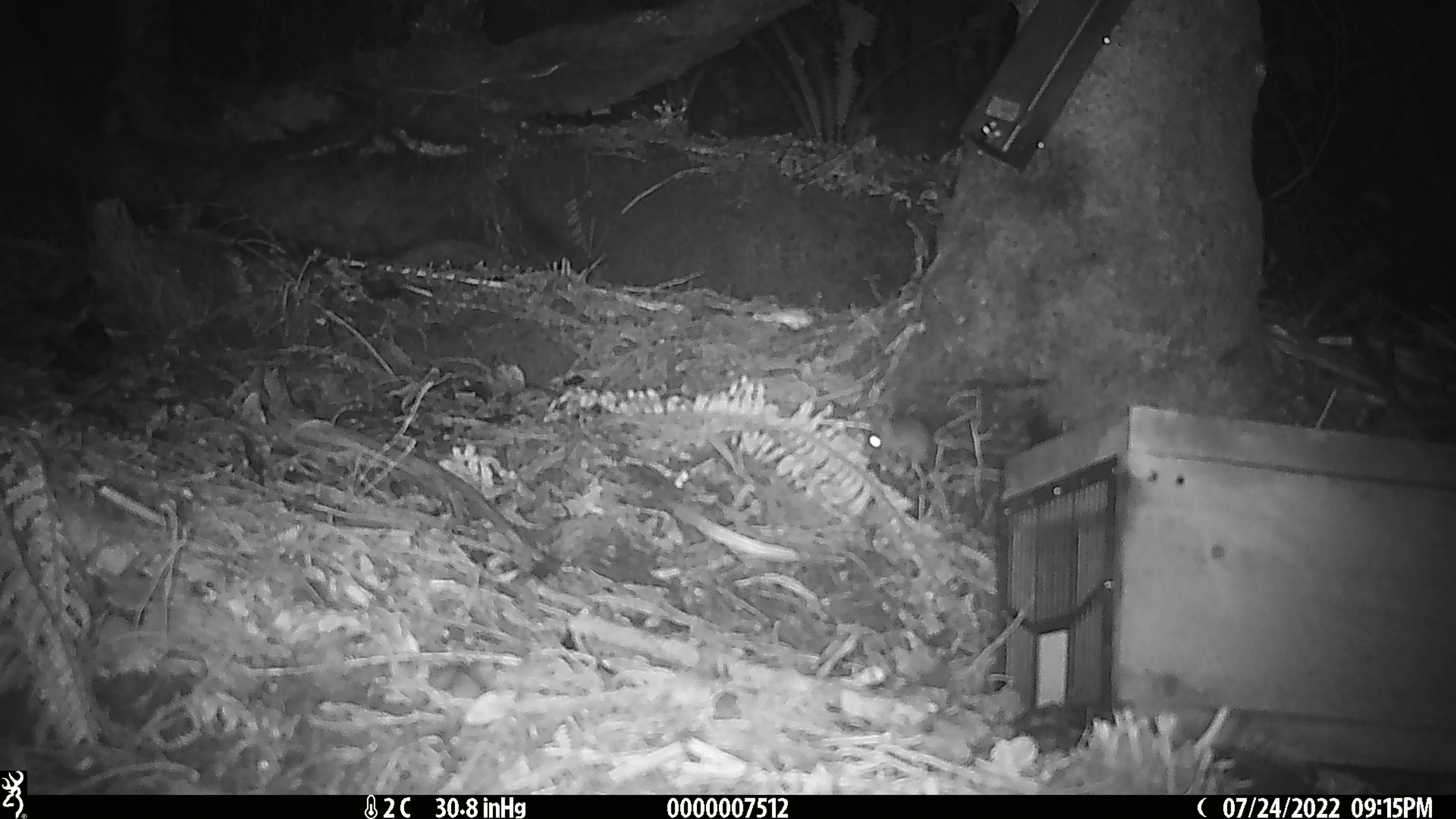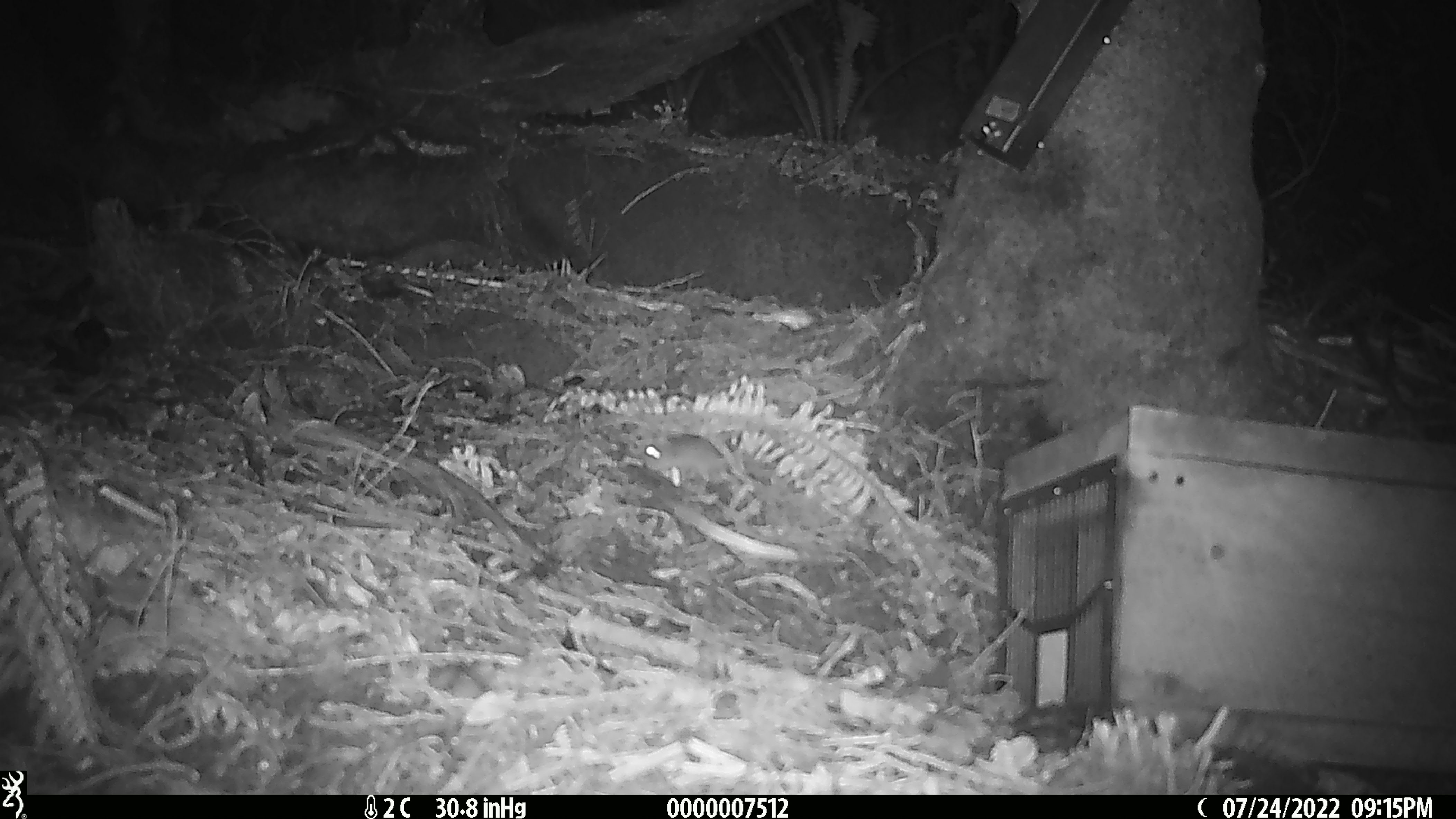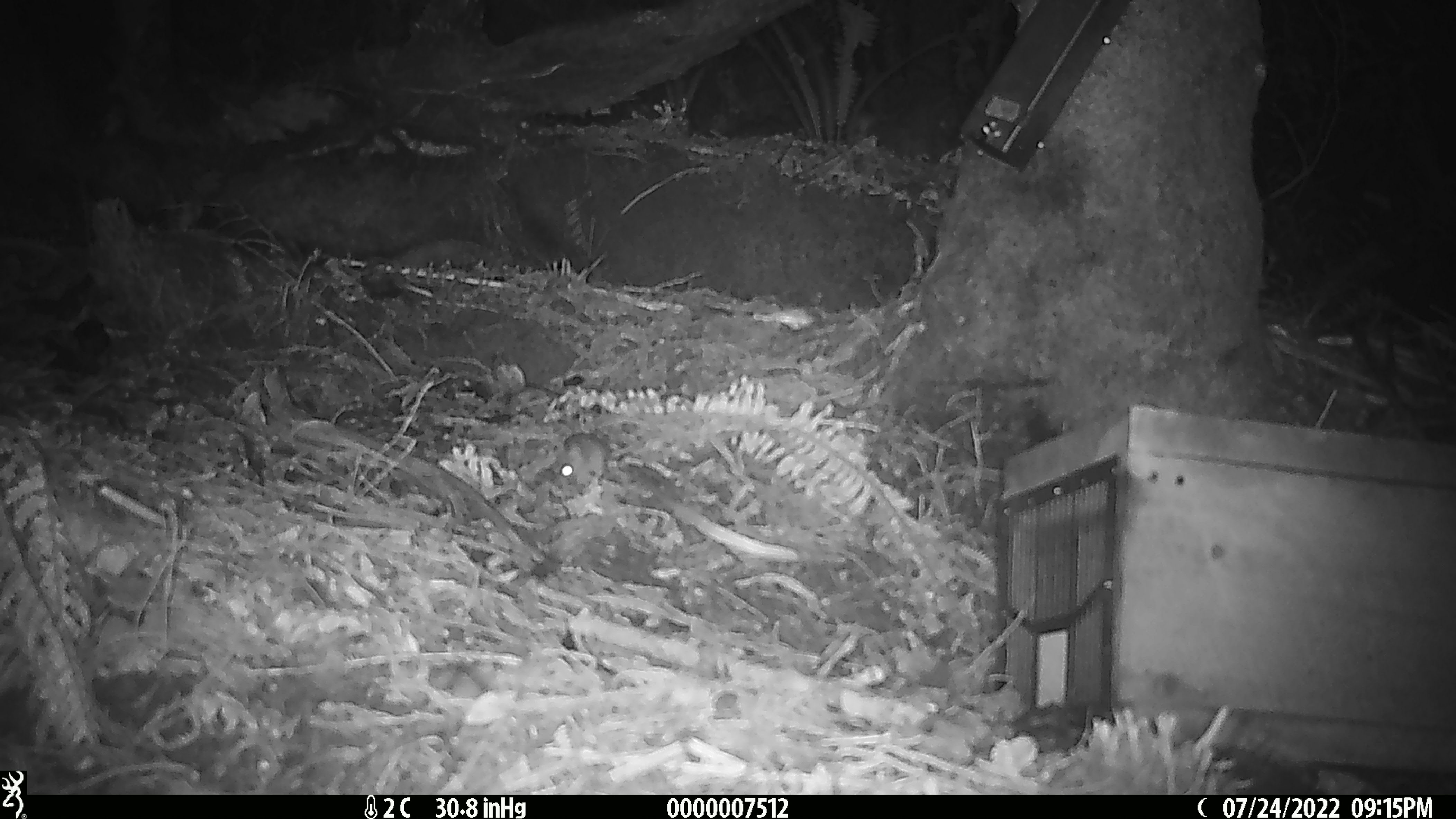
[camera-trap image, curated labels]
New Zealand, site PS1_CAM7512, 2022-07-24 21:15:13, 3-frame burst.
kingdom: Animalia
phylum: Chordata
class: Mammalia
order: Rodentia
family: Muridae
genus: Mus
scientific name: Mus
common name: mouse